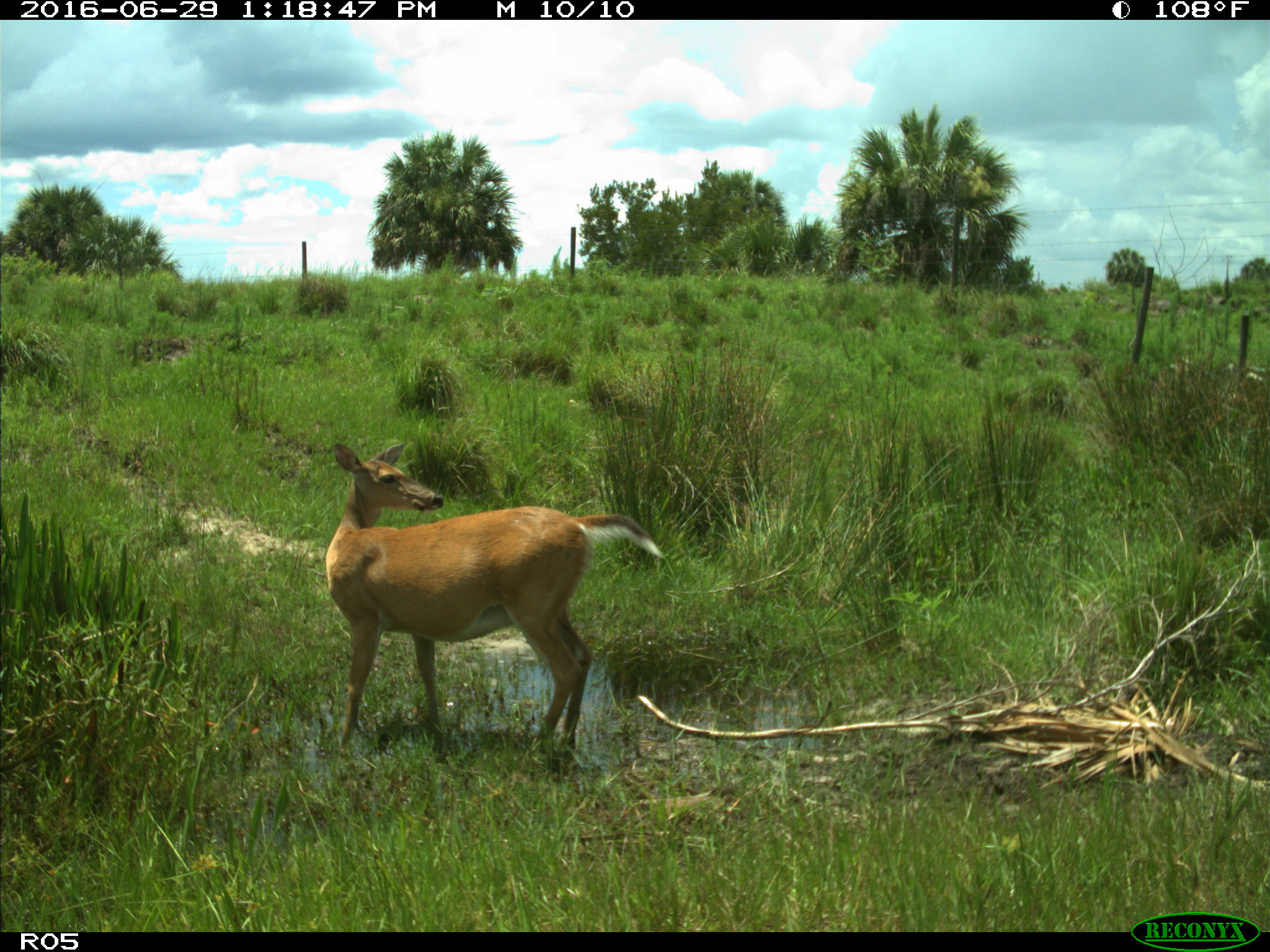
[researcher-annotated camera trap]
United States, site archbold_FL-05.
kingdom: Animalia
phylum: Chordata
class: Mammalia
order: Artiodactyla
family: Cervidae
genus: Odocoileus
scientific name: Odocoileus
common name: deer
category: unidentified deer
Unidentified deer (deer) (Odocoileus).